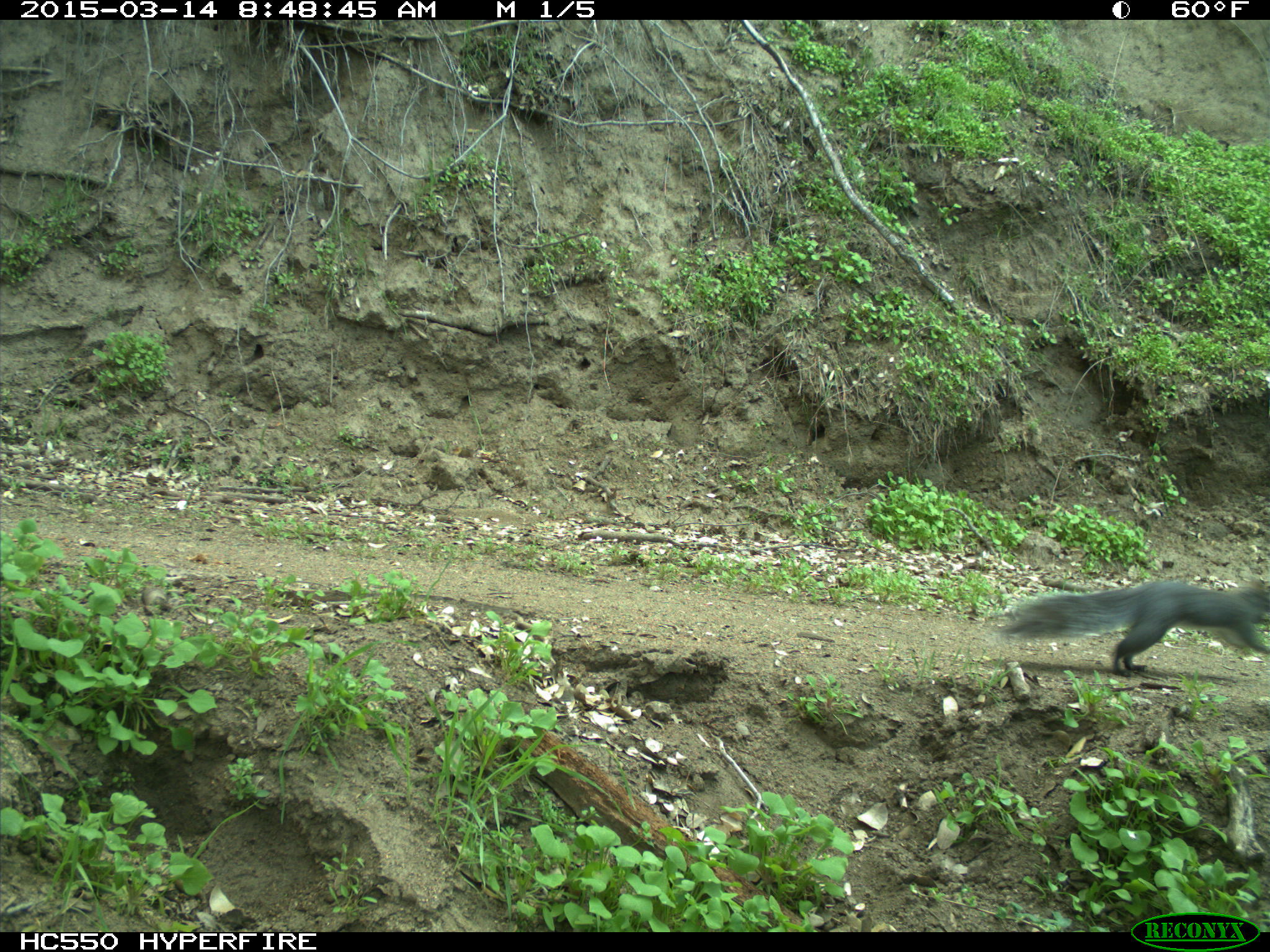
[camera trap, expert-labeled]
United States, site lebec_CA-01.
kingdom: Animalia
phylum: Chordata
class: Mammalia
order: Rodentia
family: Sciuridae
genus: Sciurus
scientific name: Sciurus carolinensis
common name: eastern gray squirrel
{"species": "Sciurus carolinensis (eastern gray squirrel)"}